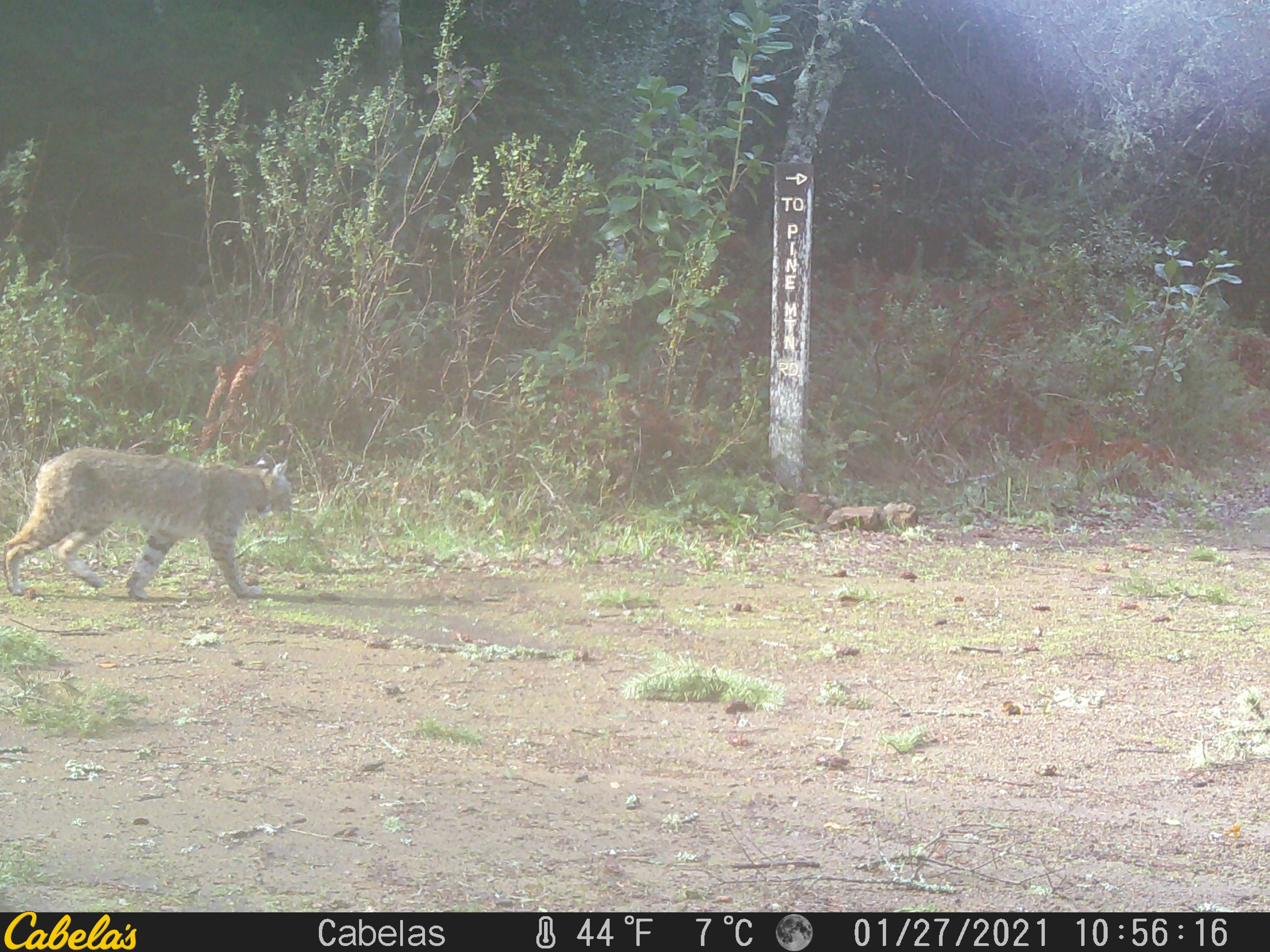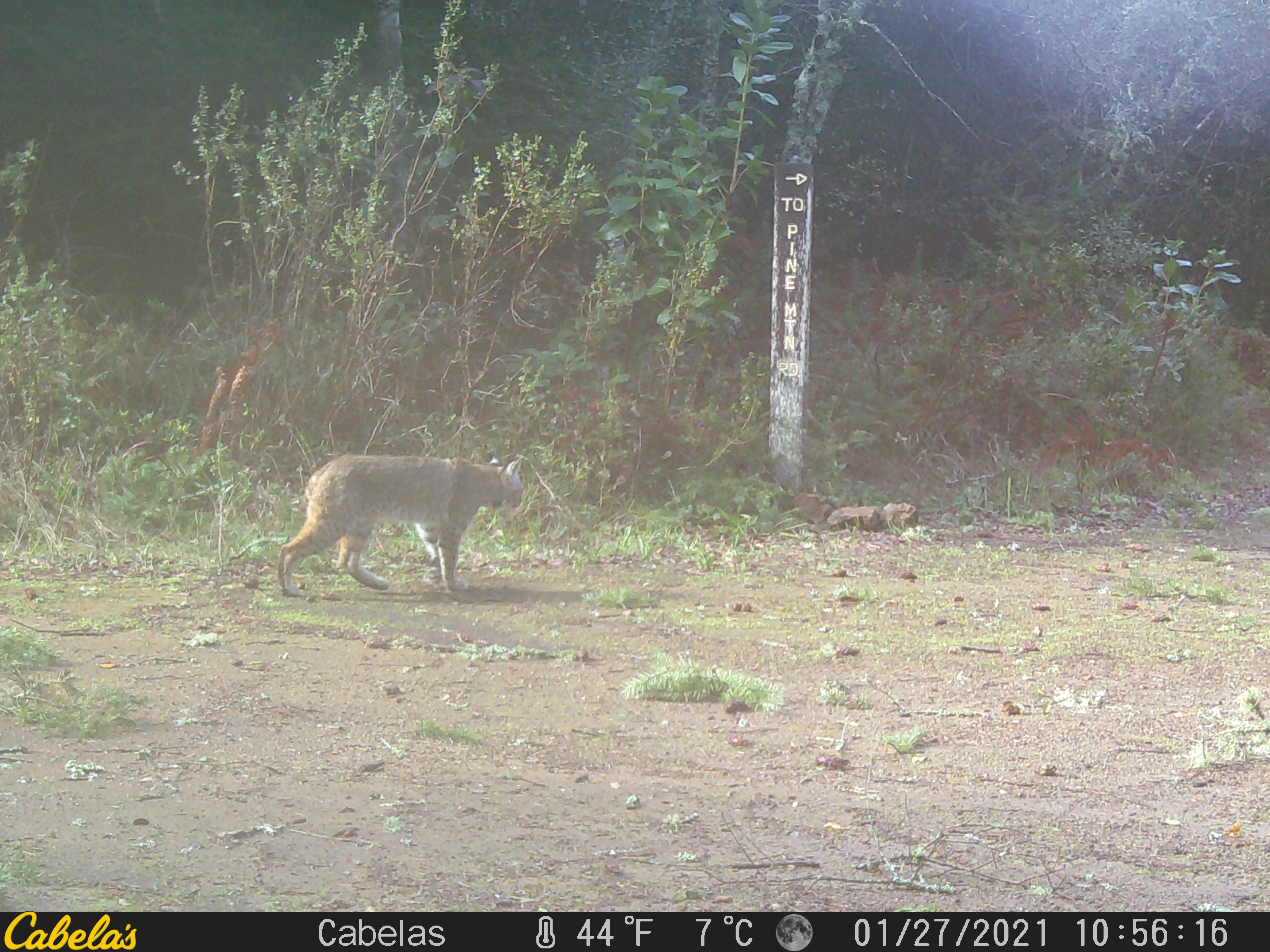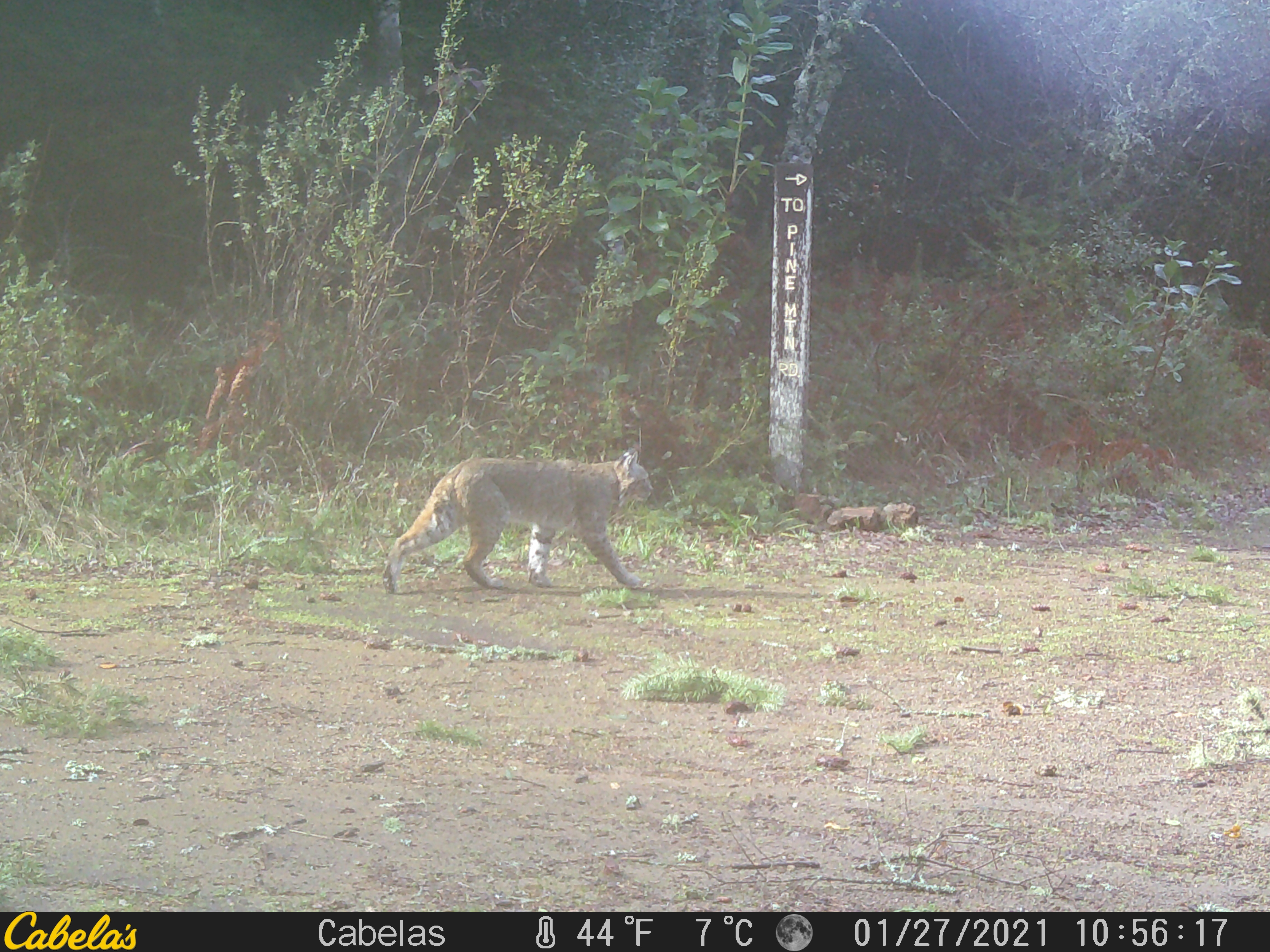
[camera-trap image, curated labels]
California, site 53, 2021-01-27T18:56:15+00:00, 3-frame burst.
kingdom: Animalia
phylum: Chordata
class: Mammalia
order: Carnivora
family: Felidae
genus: Lynx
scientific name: Lynx rufus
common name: bobcat